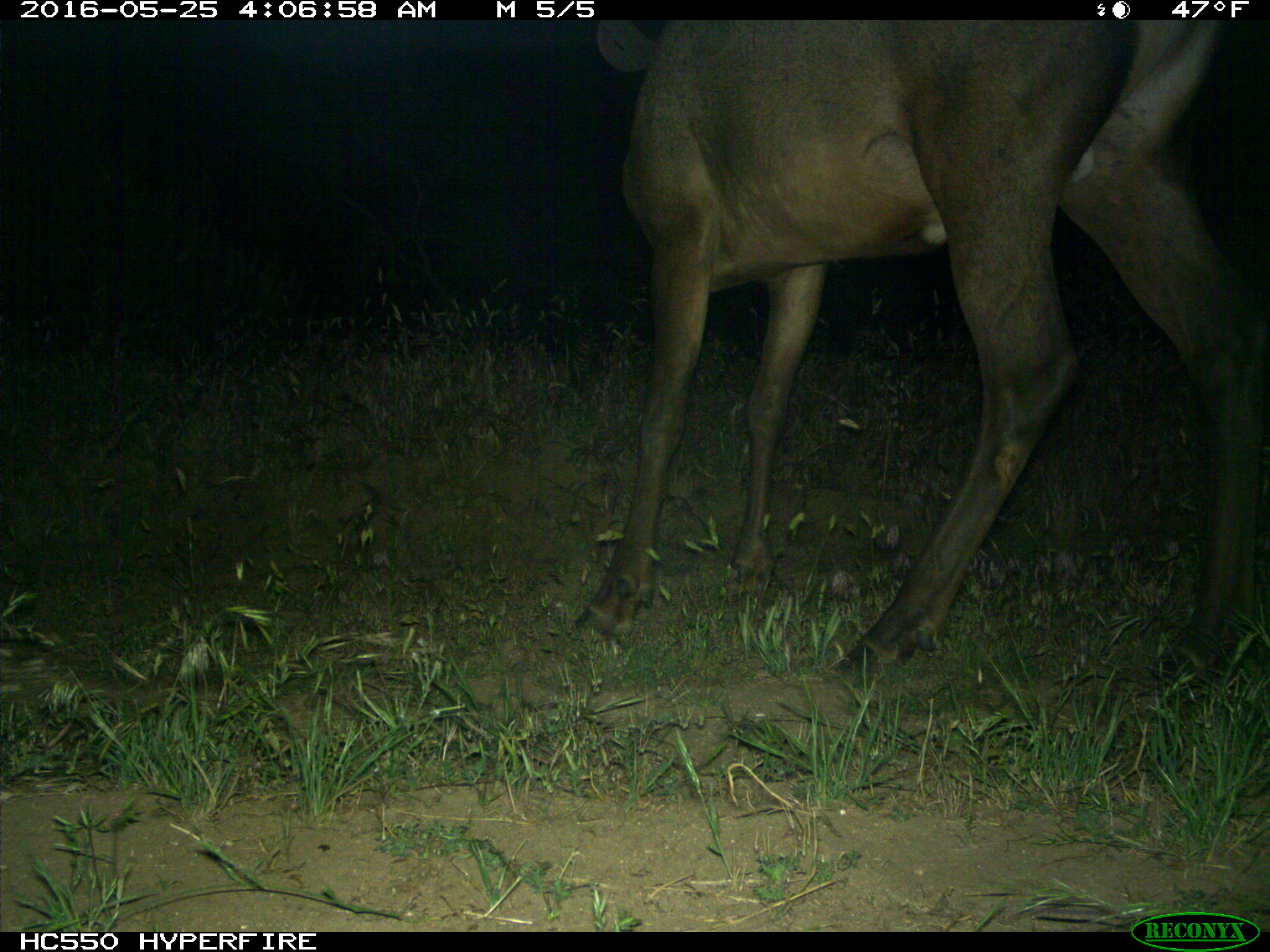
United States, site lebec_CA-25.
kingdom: Animalia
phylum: Chordata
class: Mammalia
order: Artiodactyla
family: Cervidae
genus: Cervus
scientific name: Cervus canadensis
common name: elk